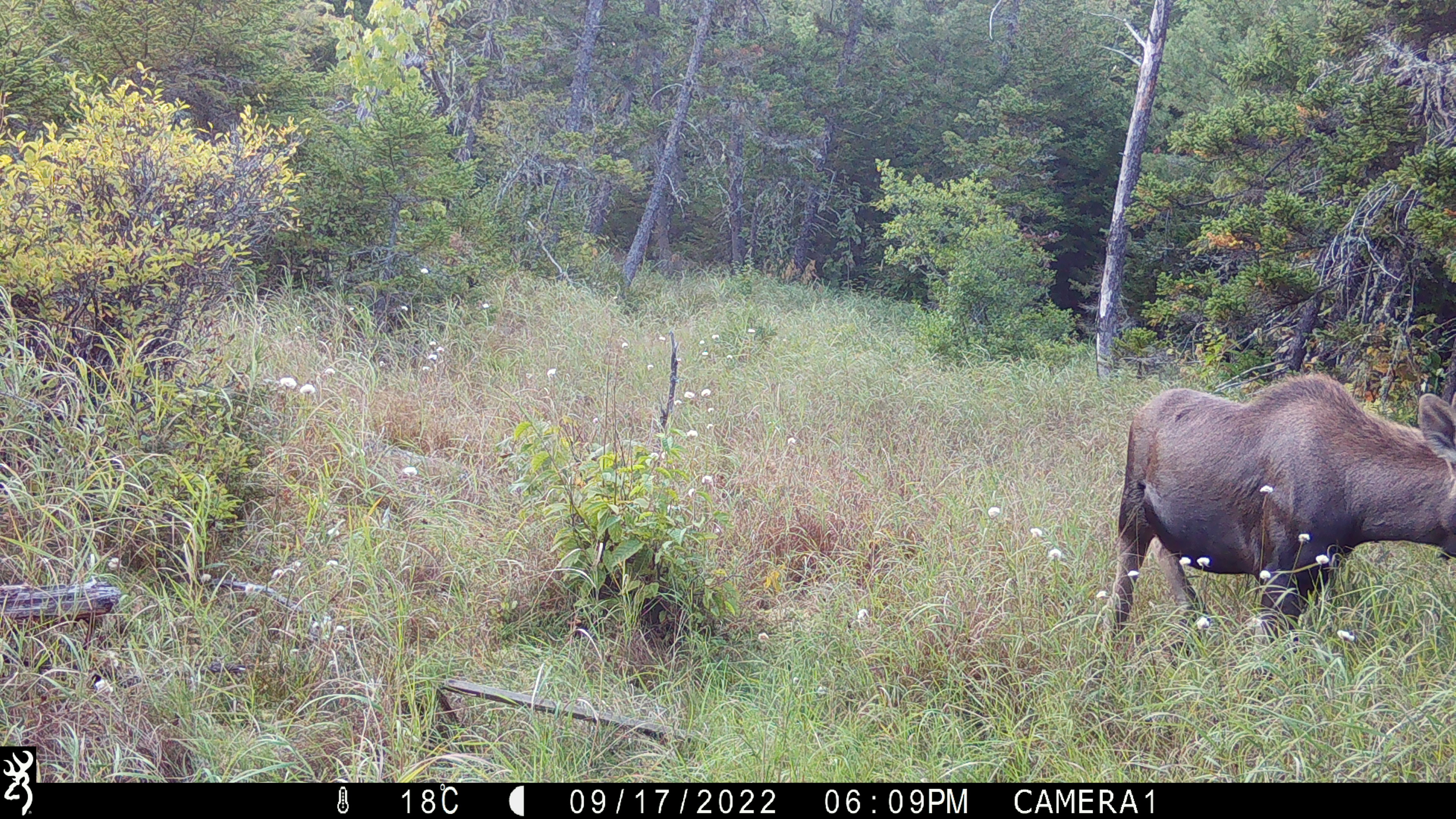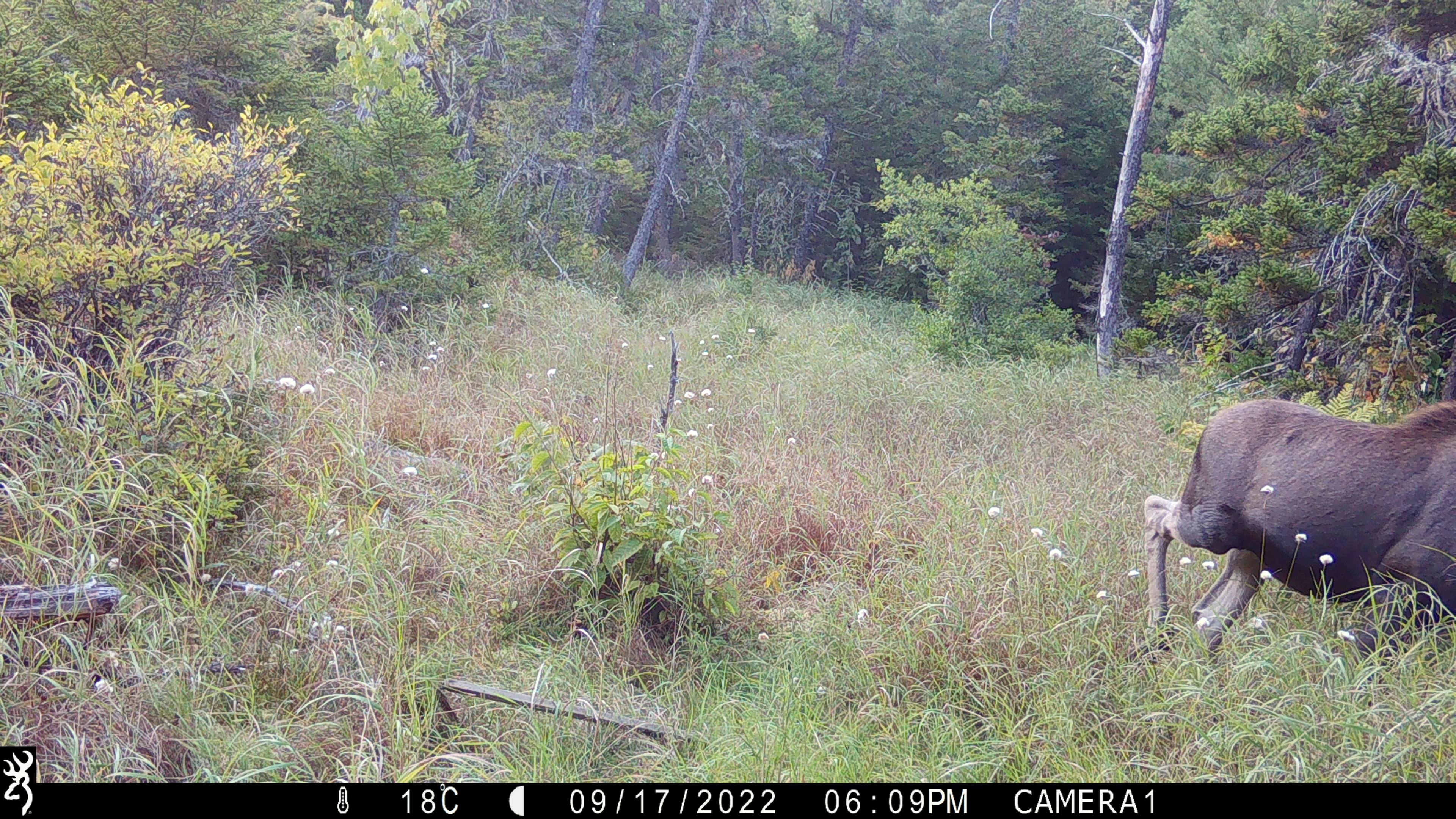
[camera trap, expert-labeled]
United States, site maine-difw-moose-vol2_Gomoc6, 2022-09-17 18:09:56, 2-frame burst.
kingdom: Animalia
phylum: Chordata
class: Mammalia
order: Artiodactyla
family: Cervidae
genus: Alces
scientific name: Alces alces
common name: moose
Moose (Alces alces).